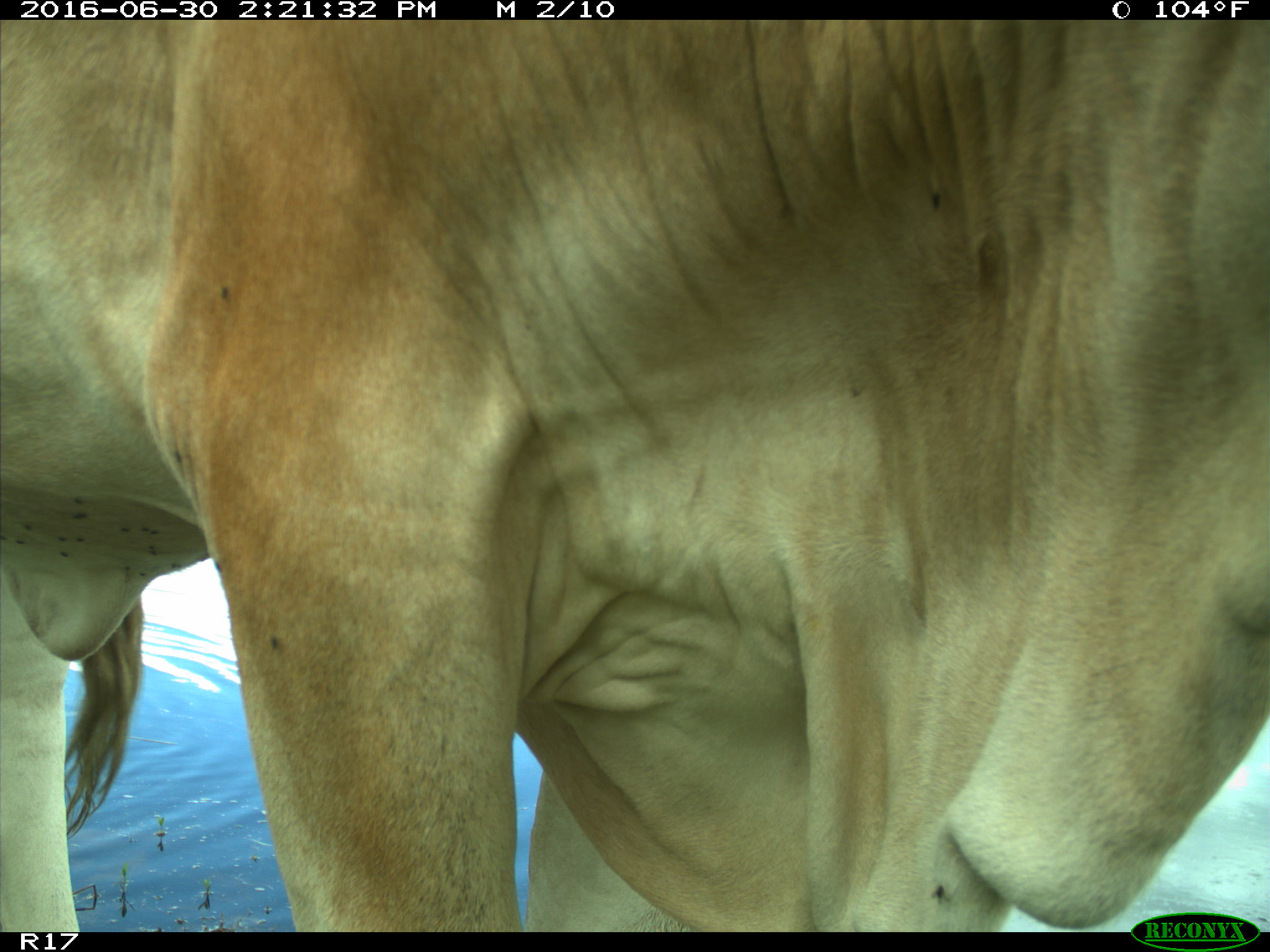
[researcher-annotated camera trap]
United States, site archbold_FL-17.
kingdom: Animalia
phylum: Chordata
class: Mammalia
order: Artiodactyla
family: Bovidae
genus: Bos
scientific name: Bos taurus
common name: domestic cow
Bos taurus (domestic cow).